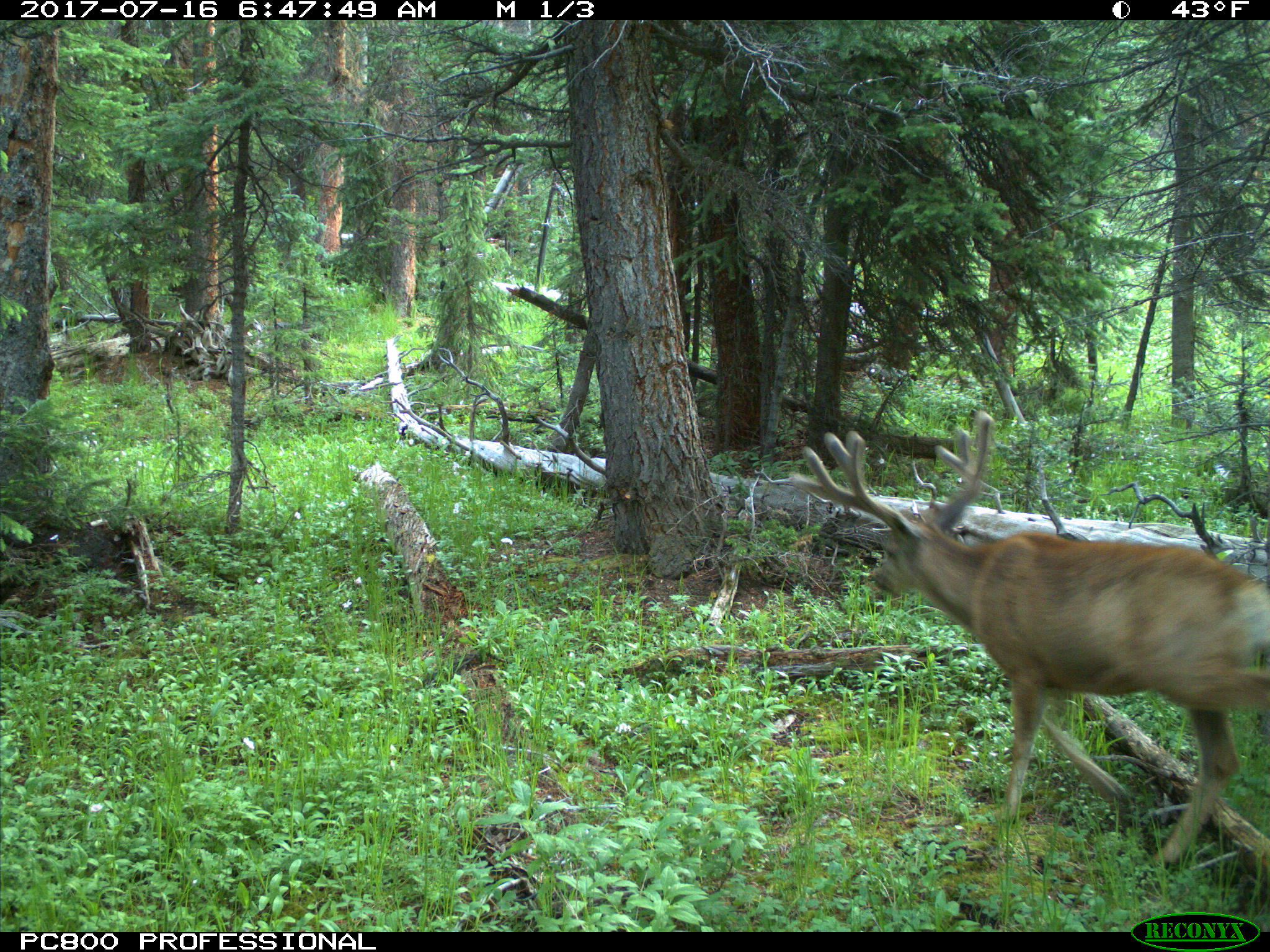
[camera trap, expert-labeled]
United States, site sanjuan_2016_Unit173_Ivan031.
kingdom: Animalia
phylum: Chordata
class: Mammalia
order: Artiodactyla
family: Cervidae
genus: Odocoileus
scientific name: Odocoileus hemionus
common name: mule deer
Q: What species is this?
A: Odocoileus hemionus (mule deer).